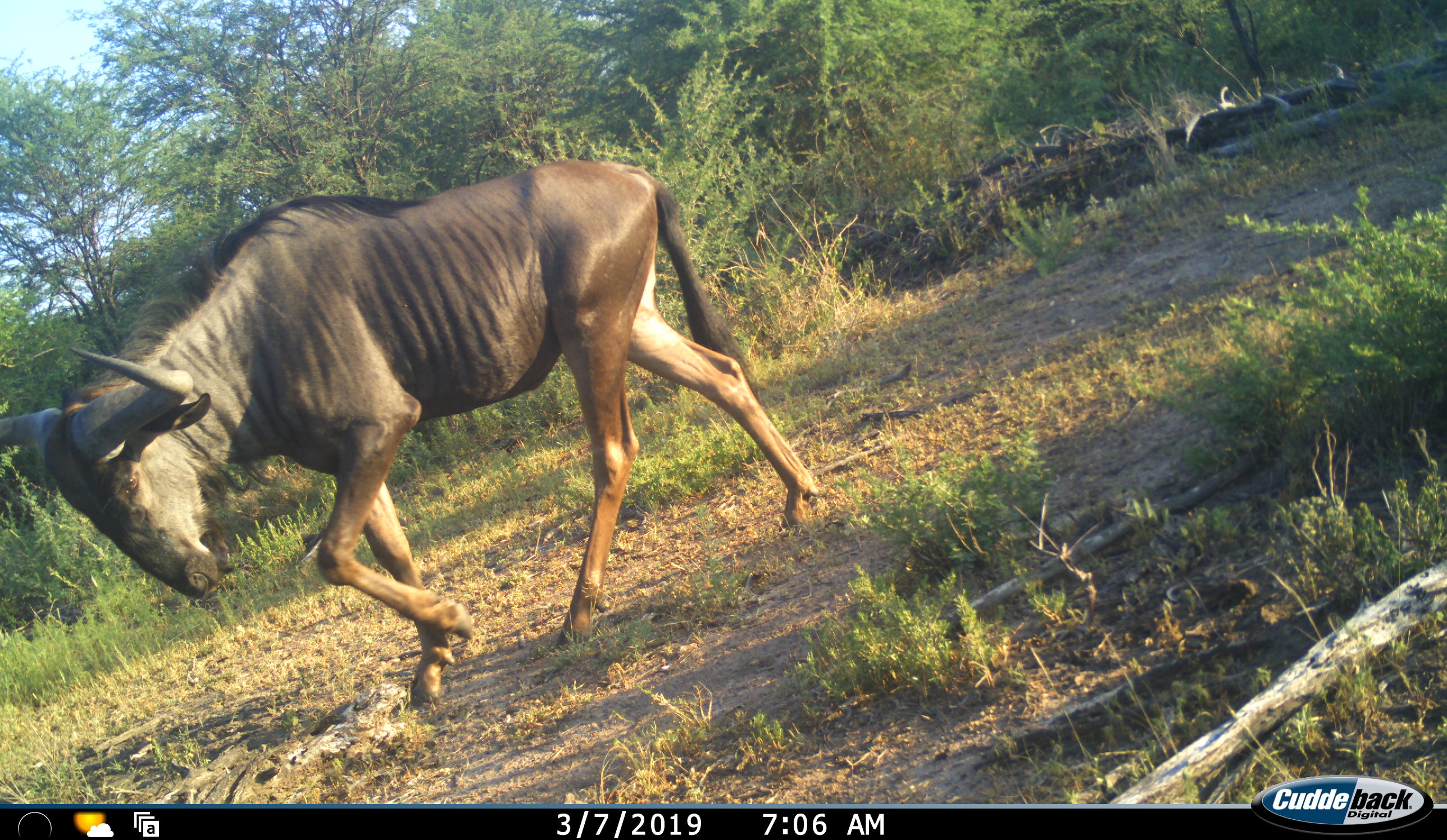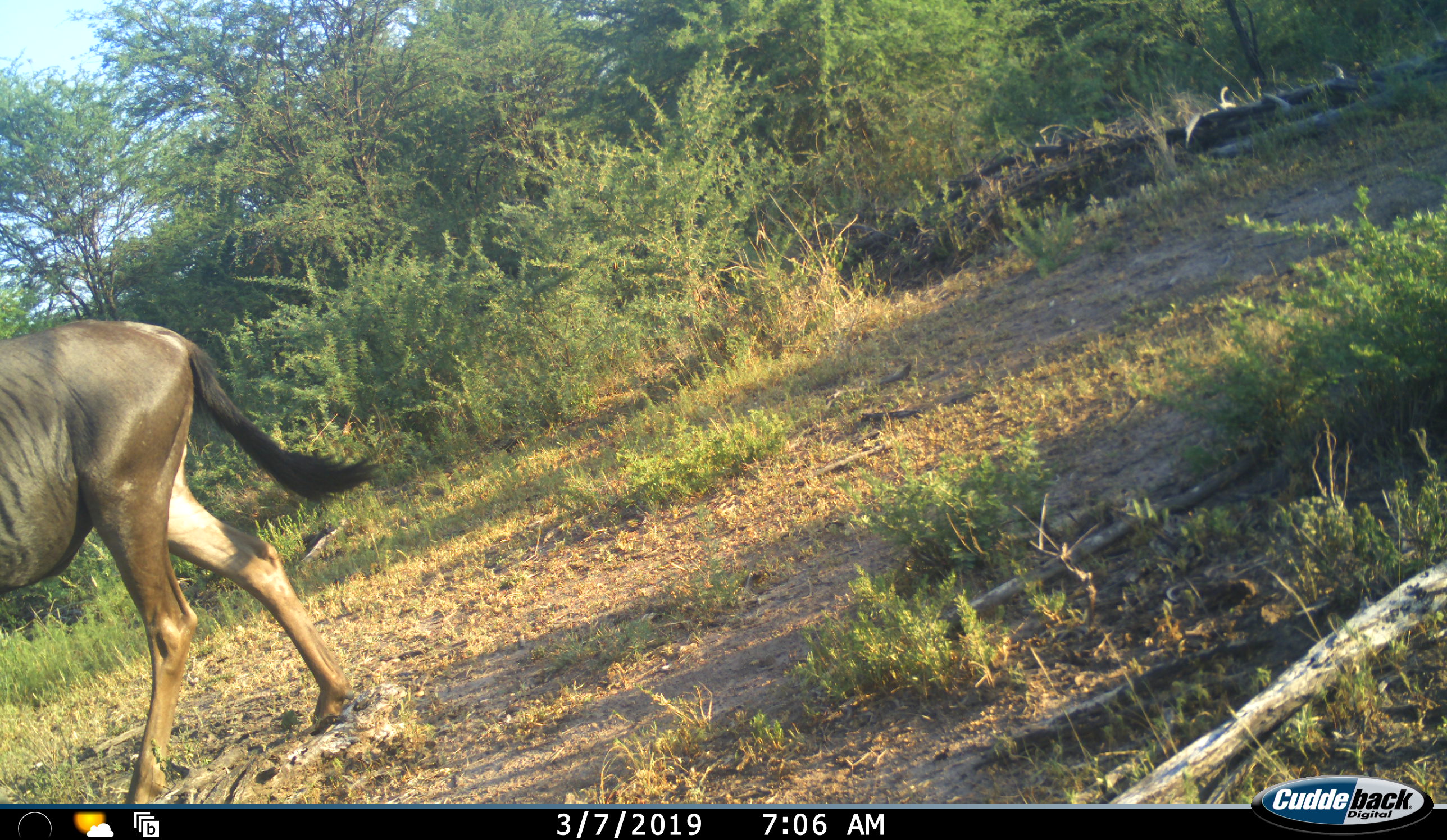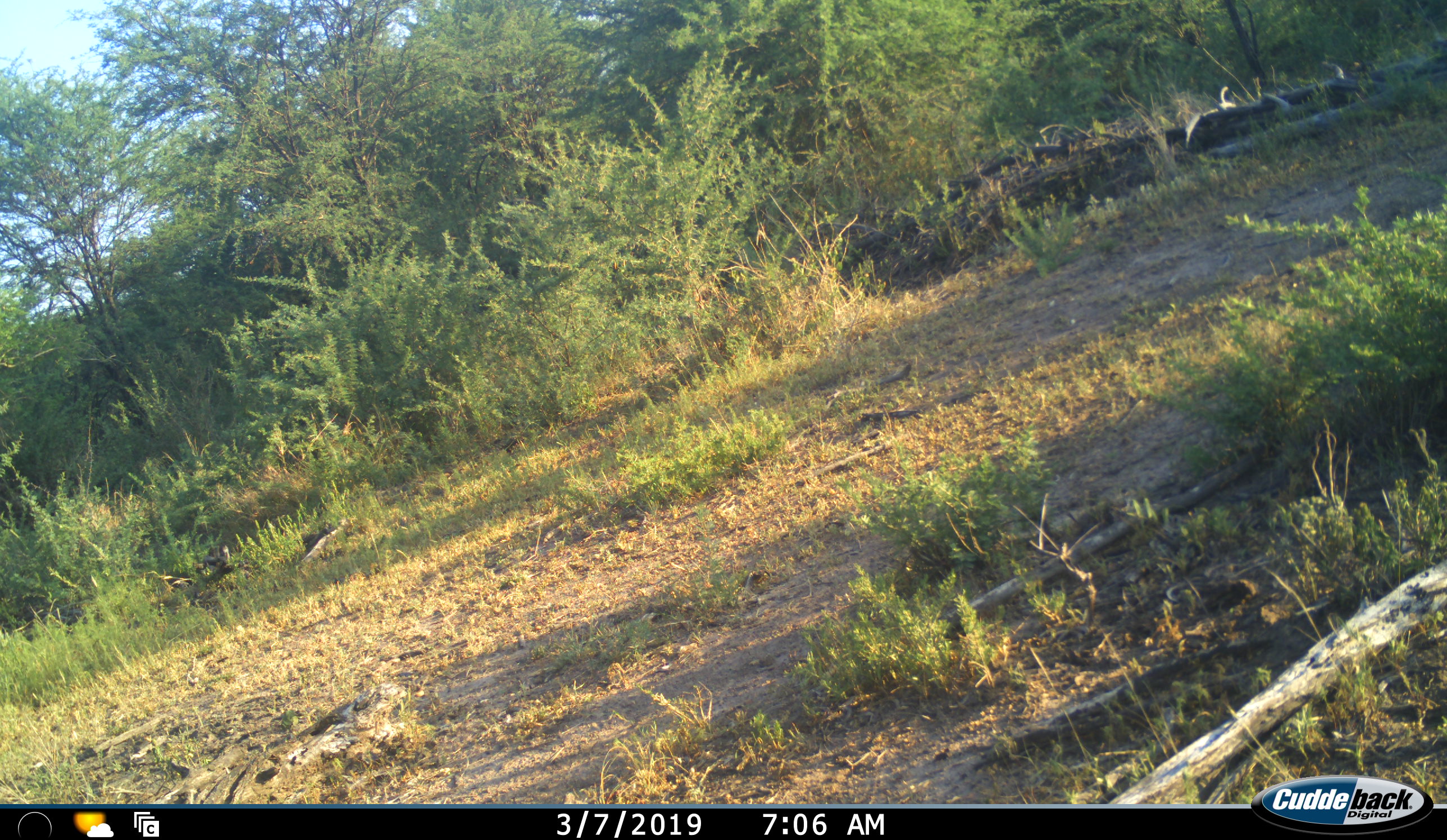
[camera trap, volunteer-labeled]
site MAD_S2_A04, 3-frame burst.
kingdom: Animalia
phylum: Chordata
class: Mammalia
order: Artiodactyla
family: Bovidae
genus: Connochaetes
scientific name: Connochaetes taurinus taurinus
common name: blue wildebeest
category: wildebeestblue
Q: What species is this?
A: Wildebeestblue (blue wildebeest) (Connochaetes taurinus taurinus).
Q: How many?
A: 1.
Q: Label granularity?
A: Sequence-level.